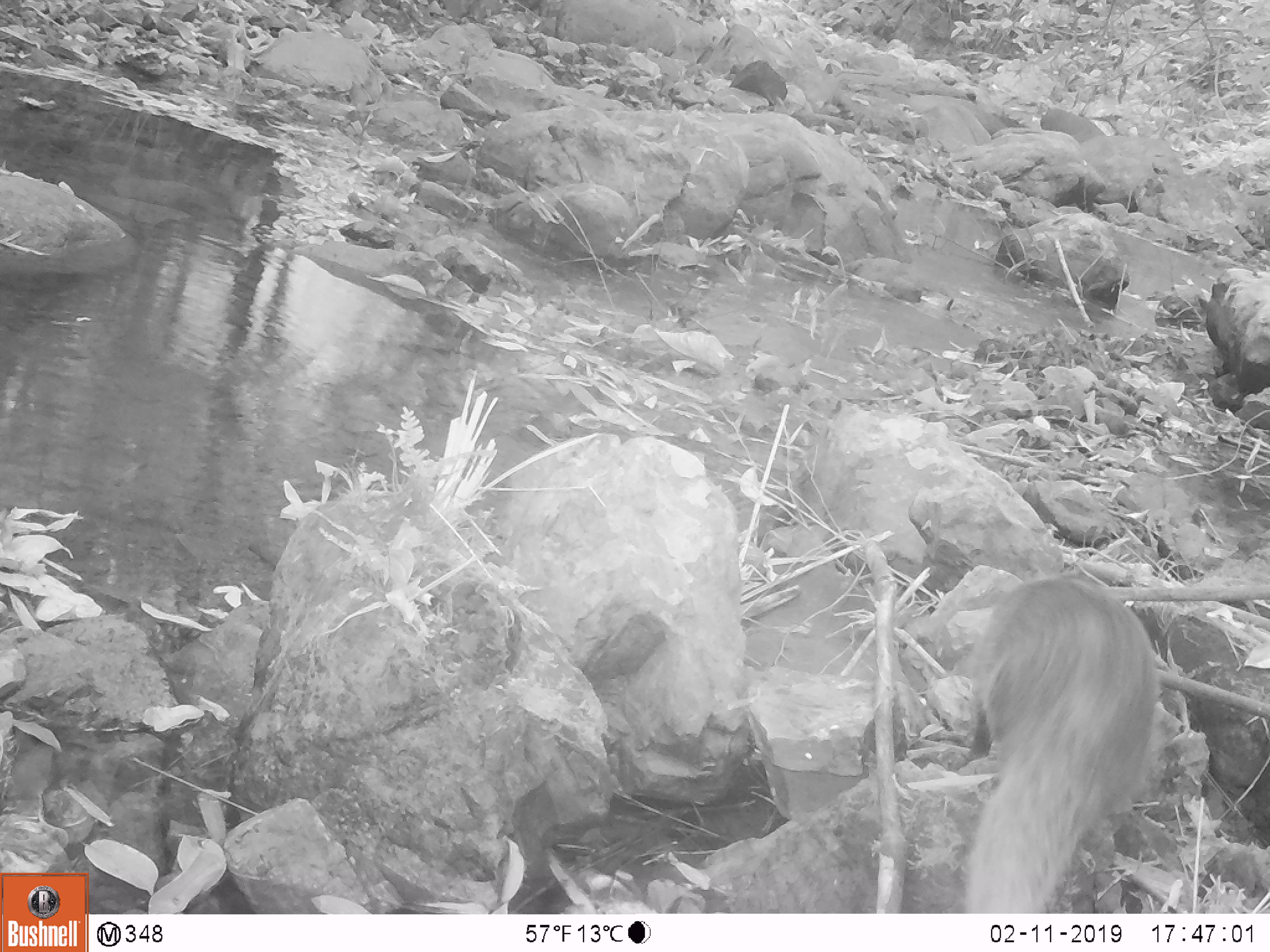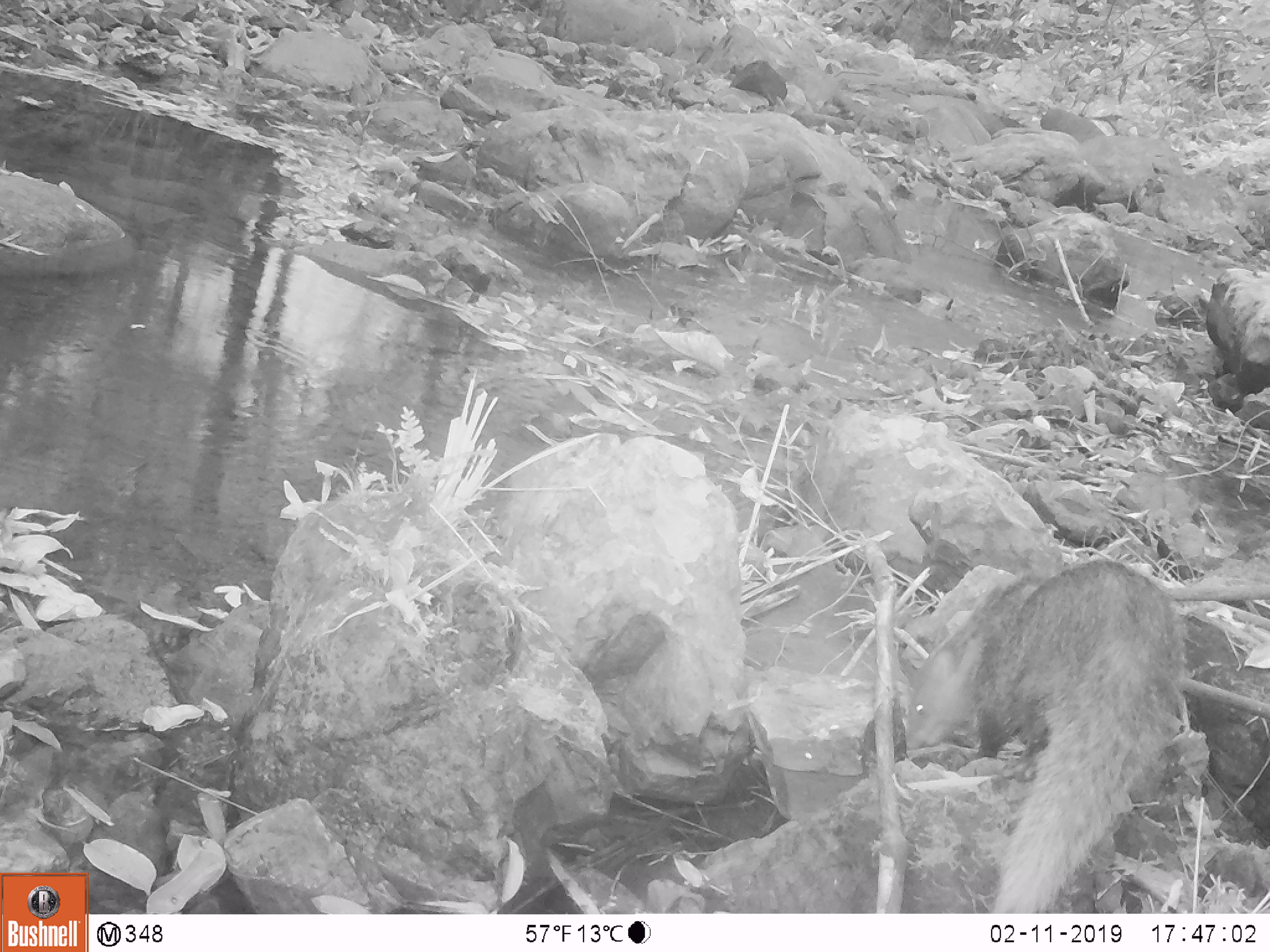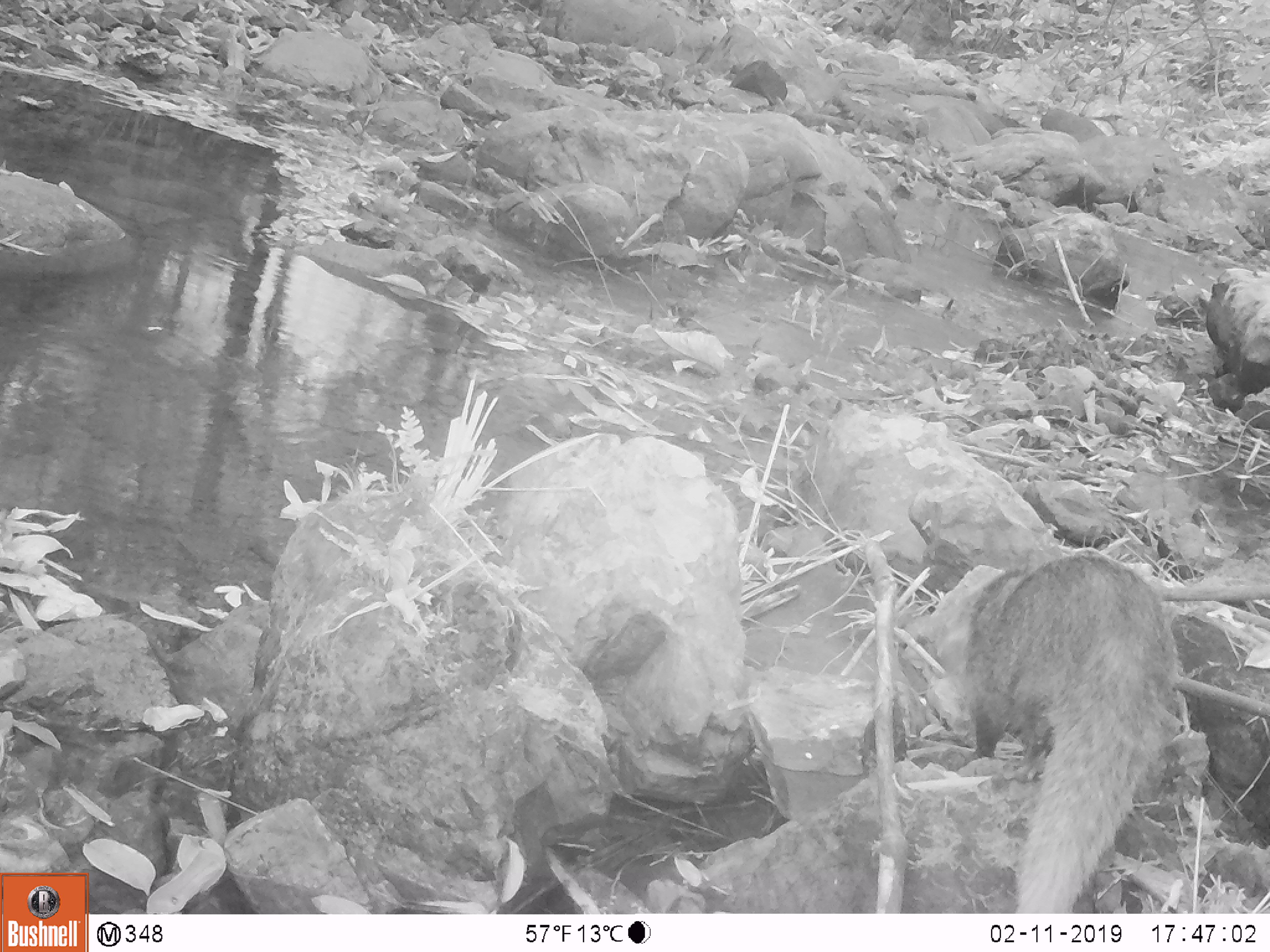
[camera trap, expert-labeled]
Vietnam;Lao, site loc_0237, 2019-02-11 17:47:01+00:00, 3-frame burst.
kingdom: Animalia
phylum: Chordata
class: Mammalia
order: Carnivora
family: Herpestidae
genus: Urva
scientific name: Urva urva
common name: crab-eating mongoose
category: crab eating mongoose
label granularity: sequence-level